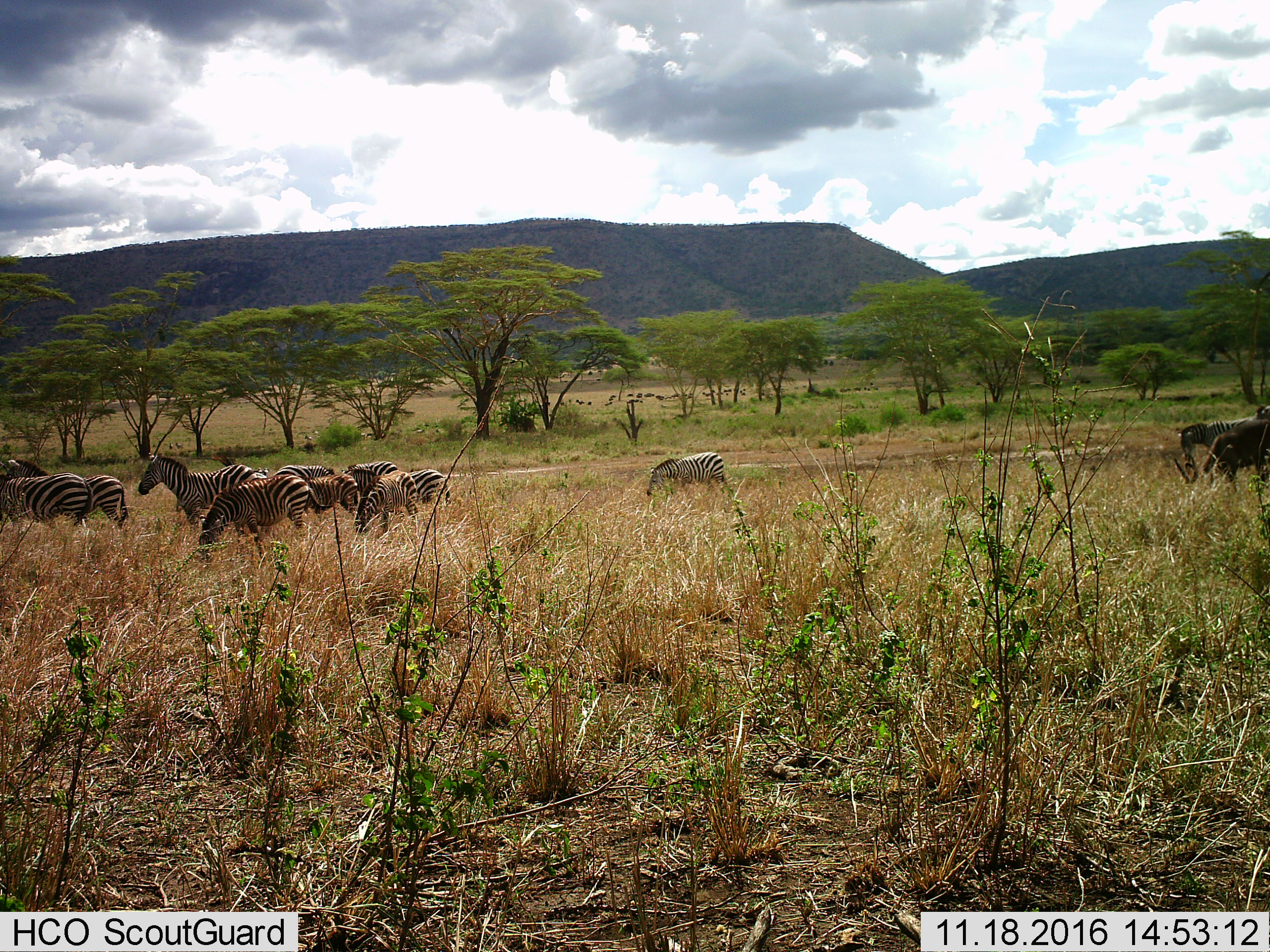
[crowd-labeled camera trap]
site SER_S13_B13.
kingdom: Animalia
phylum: Chordata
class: Mammalia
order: Perissodactyla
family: Equidae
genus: Equus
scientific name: Equus quagga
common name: plains zebra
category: zebraplains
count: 11-50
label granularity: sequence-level